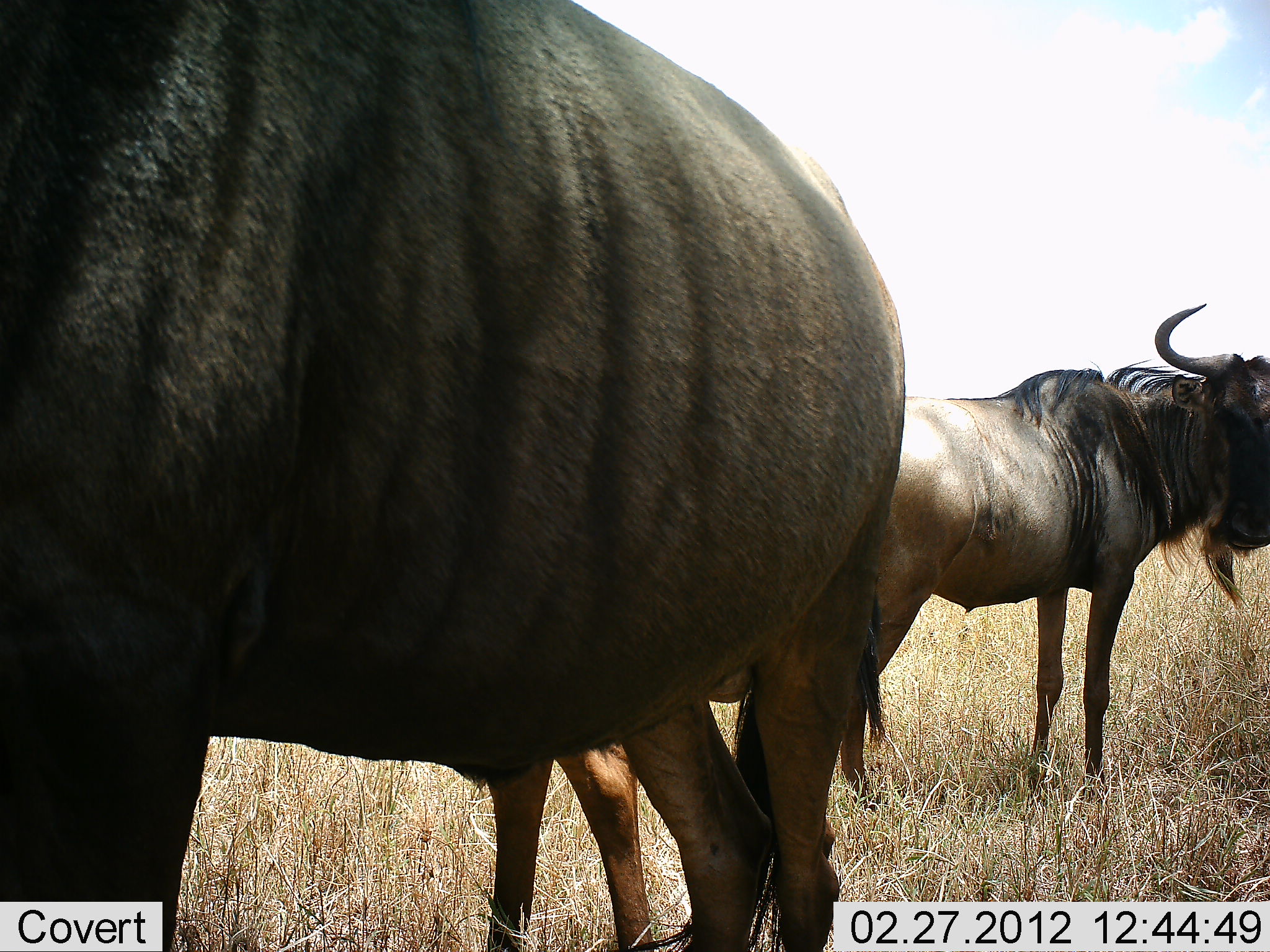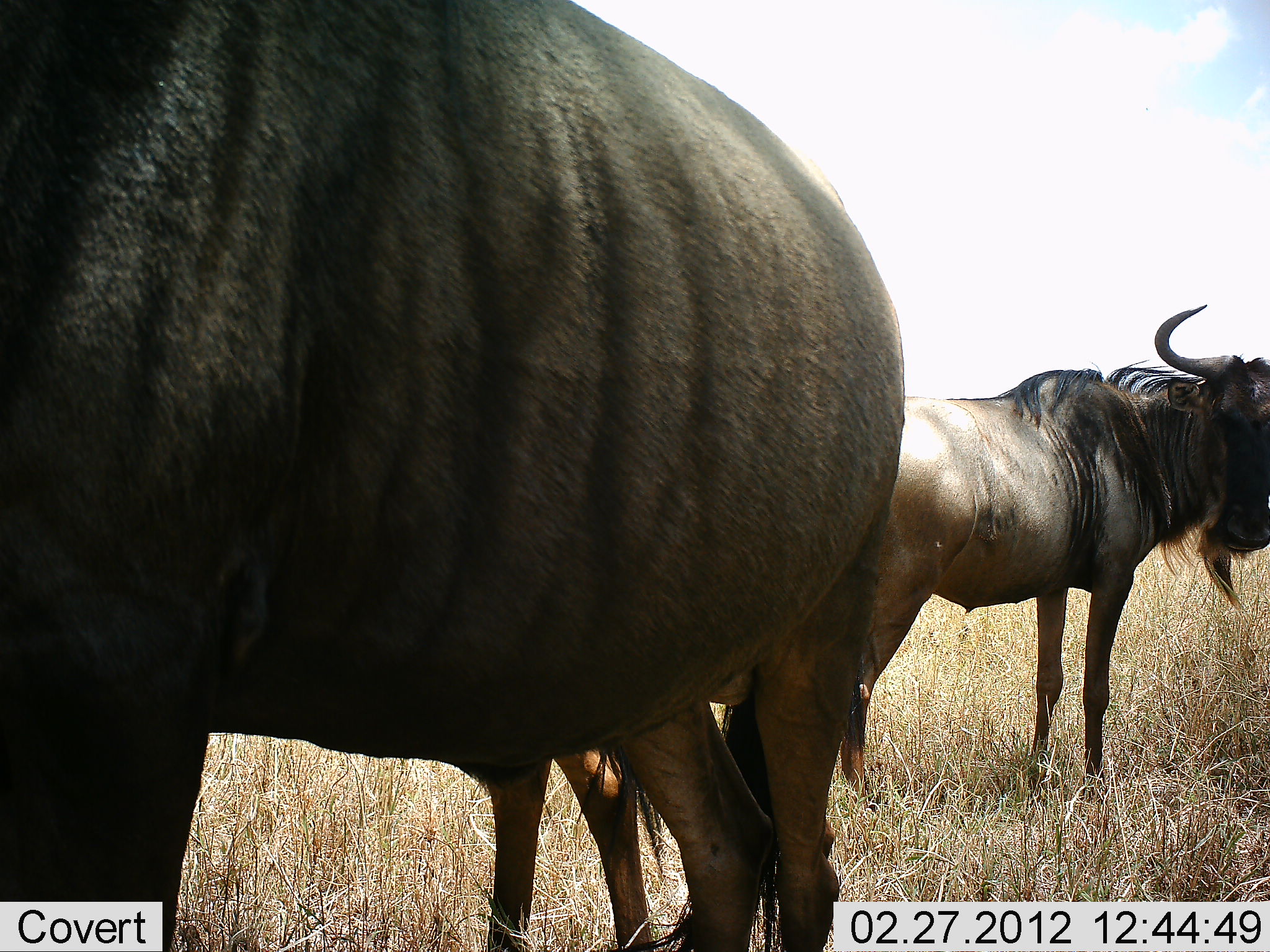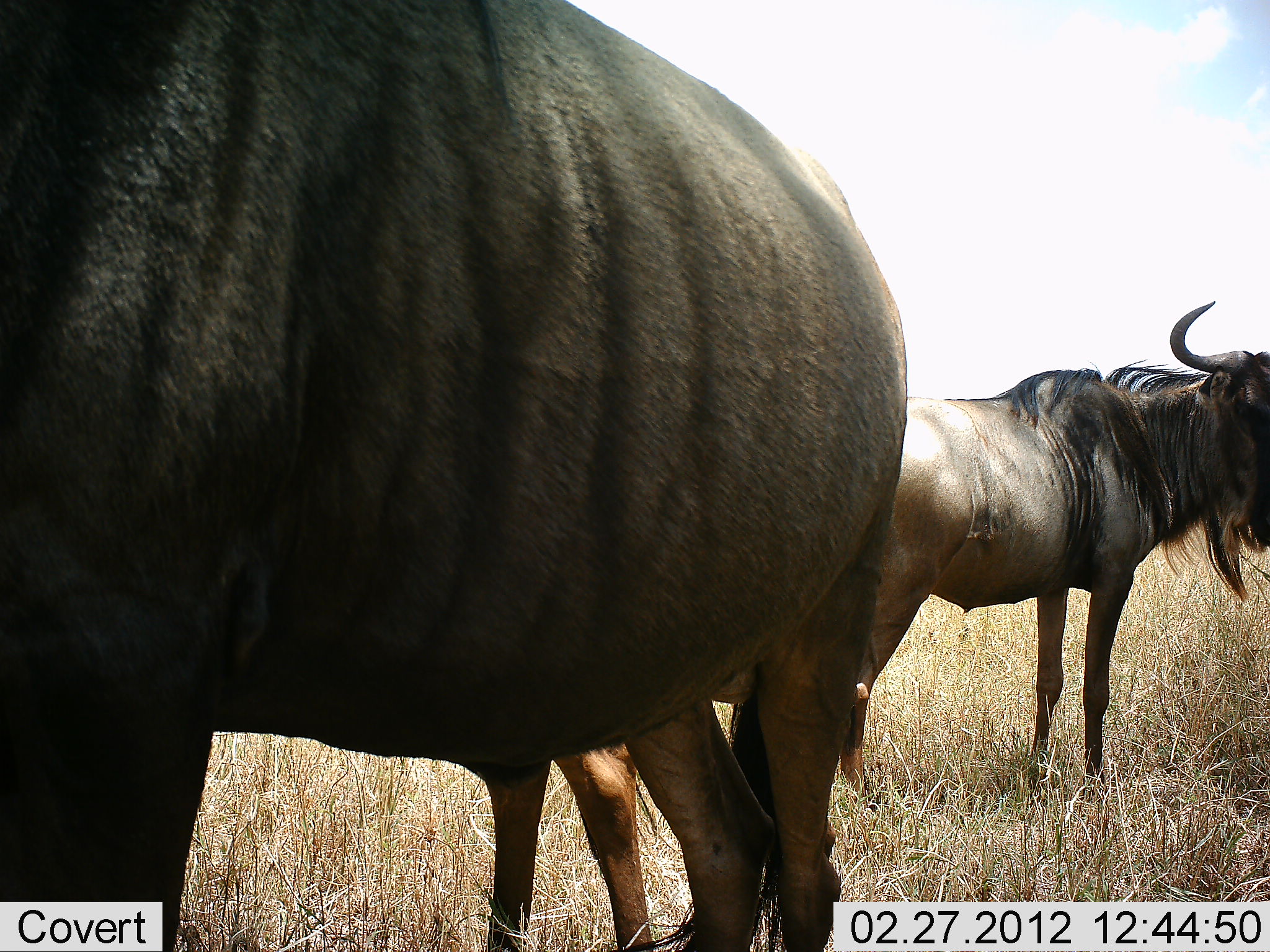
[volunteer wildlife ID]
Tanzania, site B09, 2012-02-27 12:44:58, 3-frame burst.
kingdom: Animalia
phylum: Chordata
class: Mammalia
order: Artiodactyla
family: Bovidae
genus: Connochaetes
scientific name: Connochaetes taurinus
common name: blue wildebeest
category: wildebeest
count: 3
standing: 100%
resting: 0%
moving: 0%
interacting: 0%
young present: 24%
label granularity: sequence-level